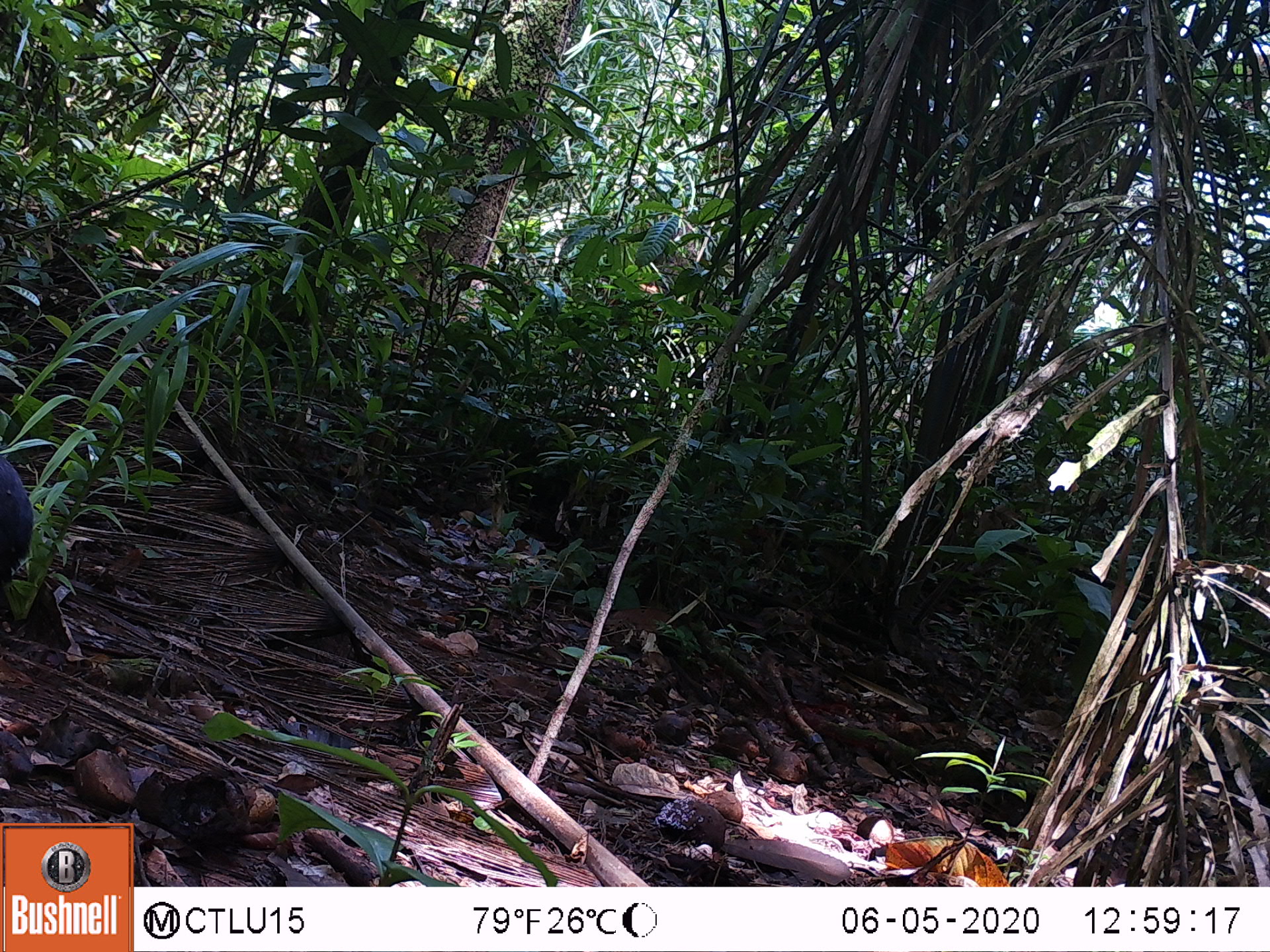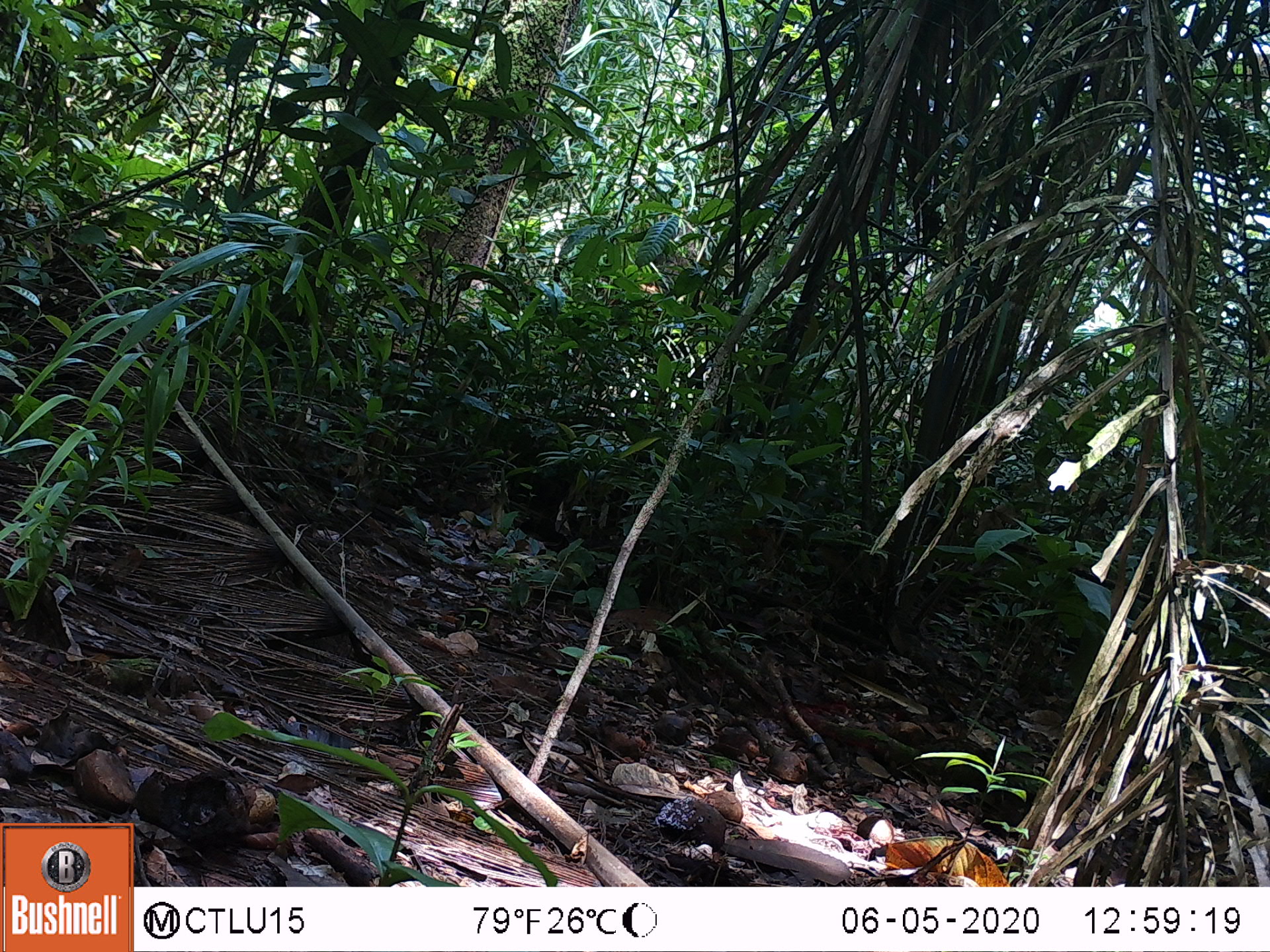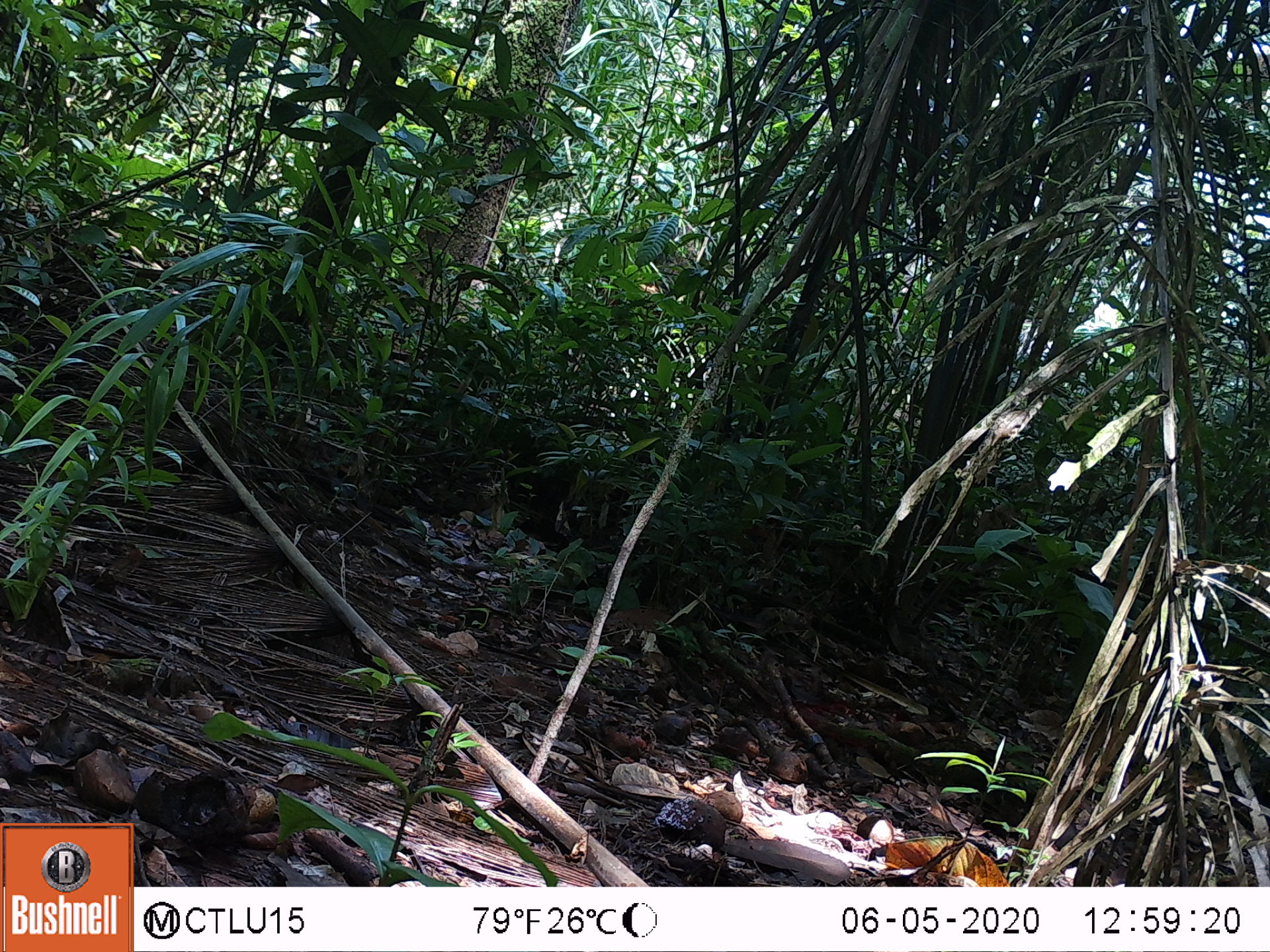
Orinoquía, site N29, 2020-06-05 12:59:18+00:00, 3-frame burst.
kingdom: Animalia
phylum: Chordata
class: Mammalia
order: Rodentia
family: Dasyproctidae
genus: Dasyprocta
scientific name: Dasyprocta fuliginosa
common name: black agouti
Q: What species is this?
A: Black agouti (Dasyprocta fuliginosa).